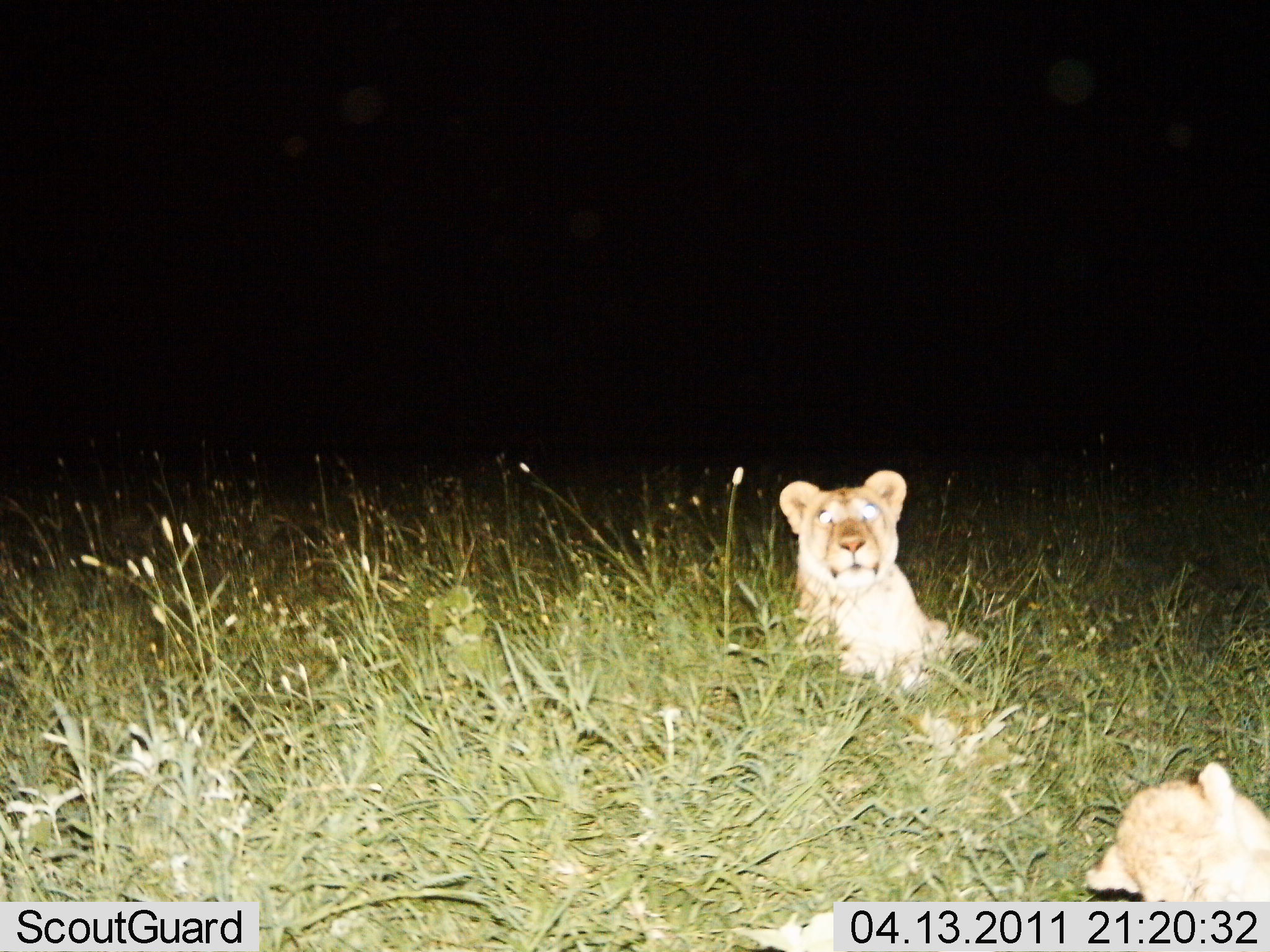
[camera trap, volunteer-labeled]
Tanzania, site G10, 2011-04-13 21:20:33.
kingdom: Animalia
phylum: Chordata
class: Mammalia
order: Carnivora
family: Felidae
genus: Panthera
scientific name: Panthera leo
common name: lion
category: lionfemale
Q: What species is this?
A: Lionfemale (lion) (Panthera leo).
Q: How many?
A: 2.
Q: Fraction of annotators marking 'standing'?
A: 0%.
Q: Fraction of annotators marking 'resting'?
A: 100%.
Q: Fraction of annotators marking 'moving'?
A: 0%.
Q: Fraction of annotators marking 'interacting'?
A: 0%.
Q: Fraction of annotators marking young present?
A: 10%.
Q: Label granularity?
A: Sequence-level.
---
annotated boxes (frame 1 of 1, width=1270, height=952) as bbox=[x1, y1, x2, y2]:
animal: bbox=[777, 467, 978, 691]; bbox=[1083, 757, 1268, 902]